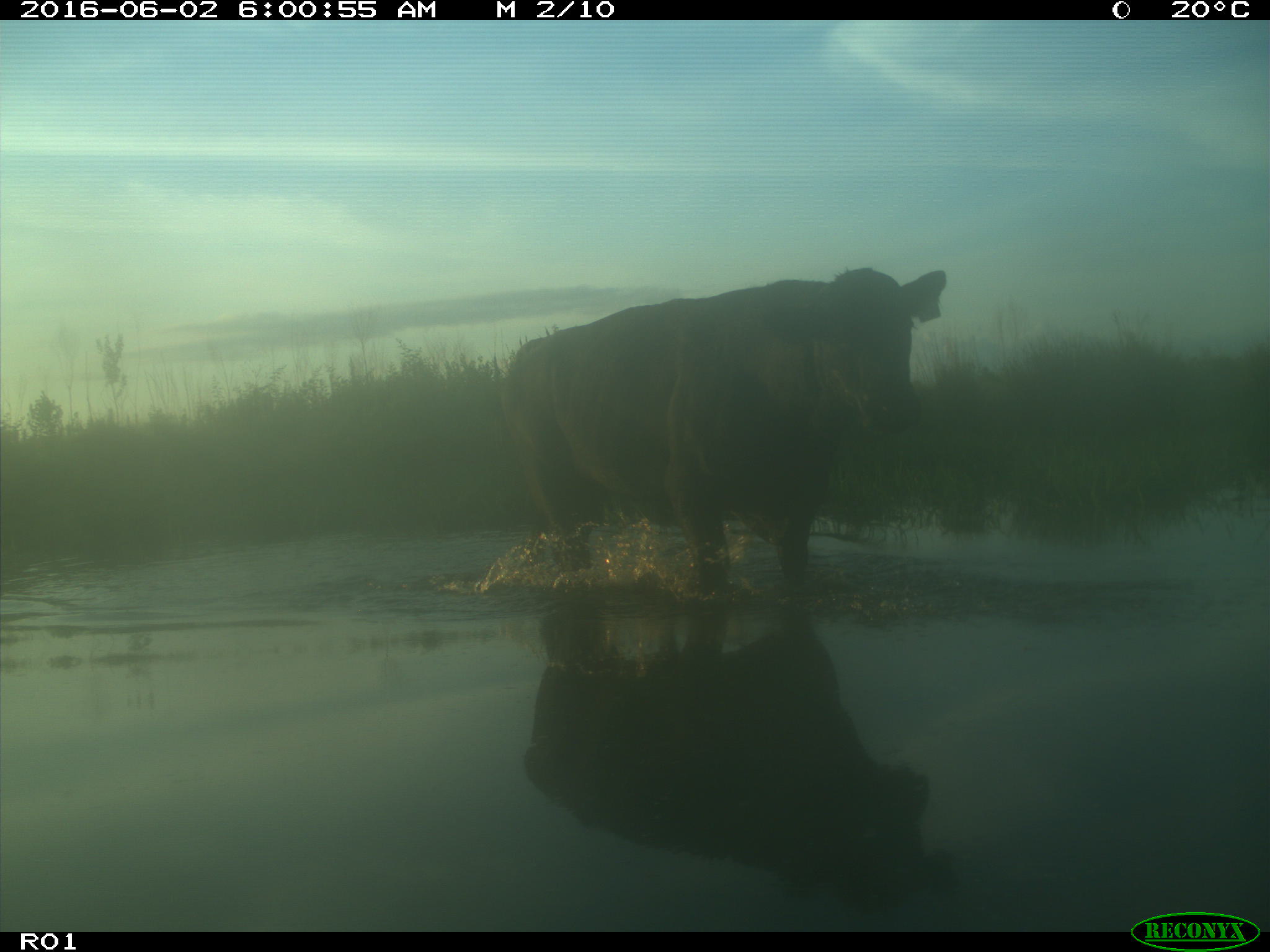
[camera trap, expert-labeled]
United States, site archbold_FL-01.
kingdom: Animalia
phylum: Chordata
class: Mammalia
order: Artiodactyla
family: Bovidae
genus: Bos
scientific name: Bos taurus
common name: domestic cow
Bos taurus (domestic cow).